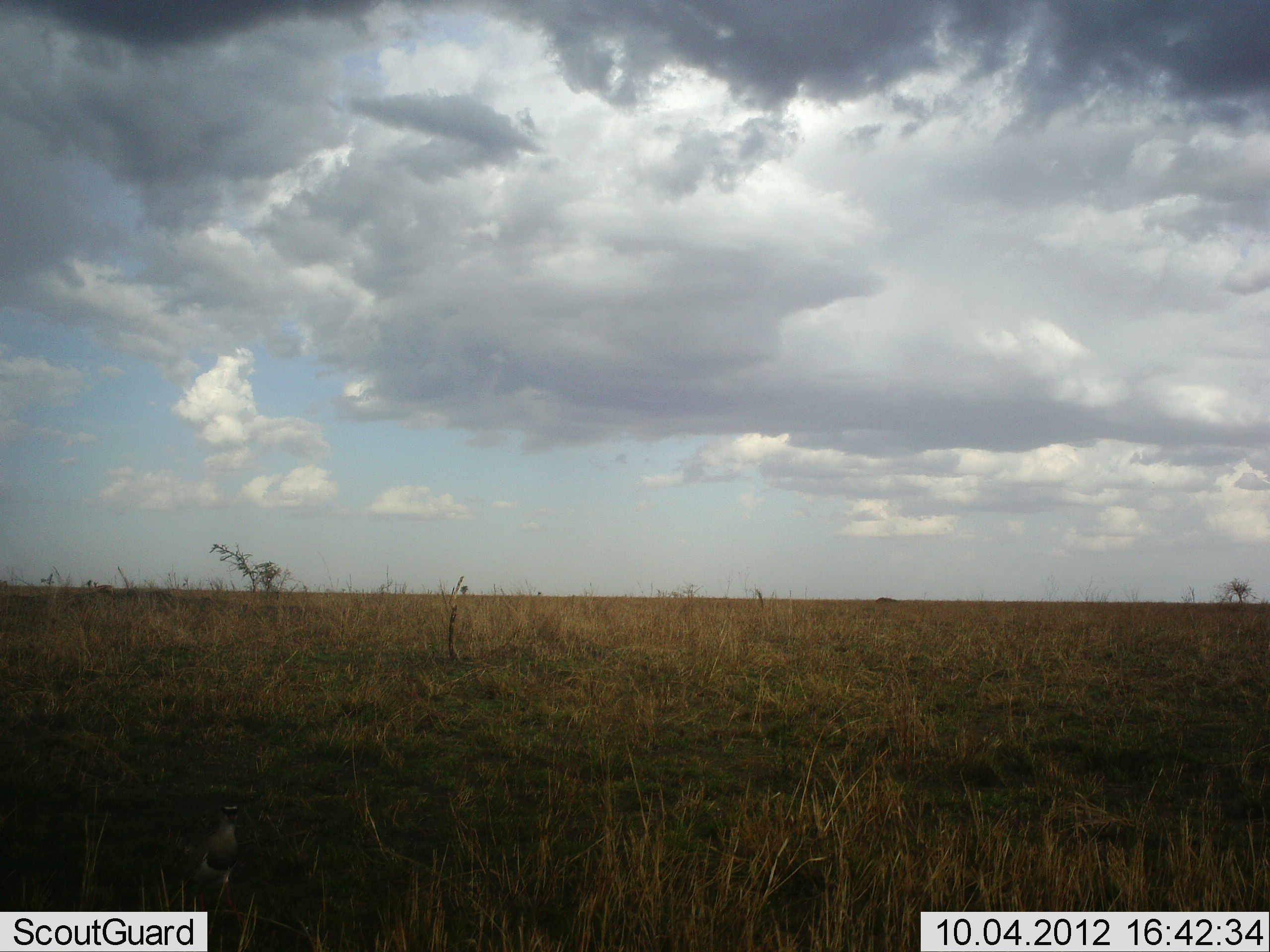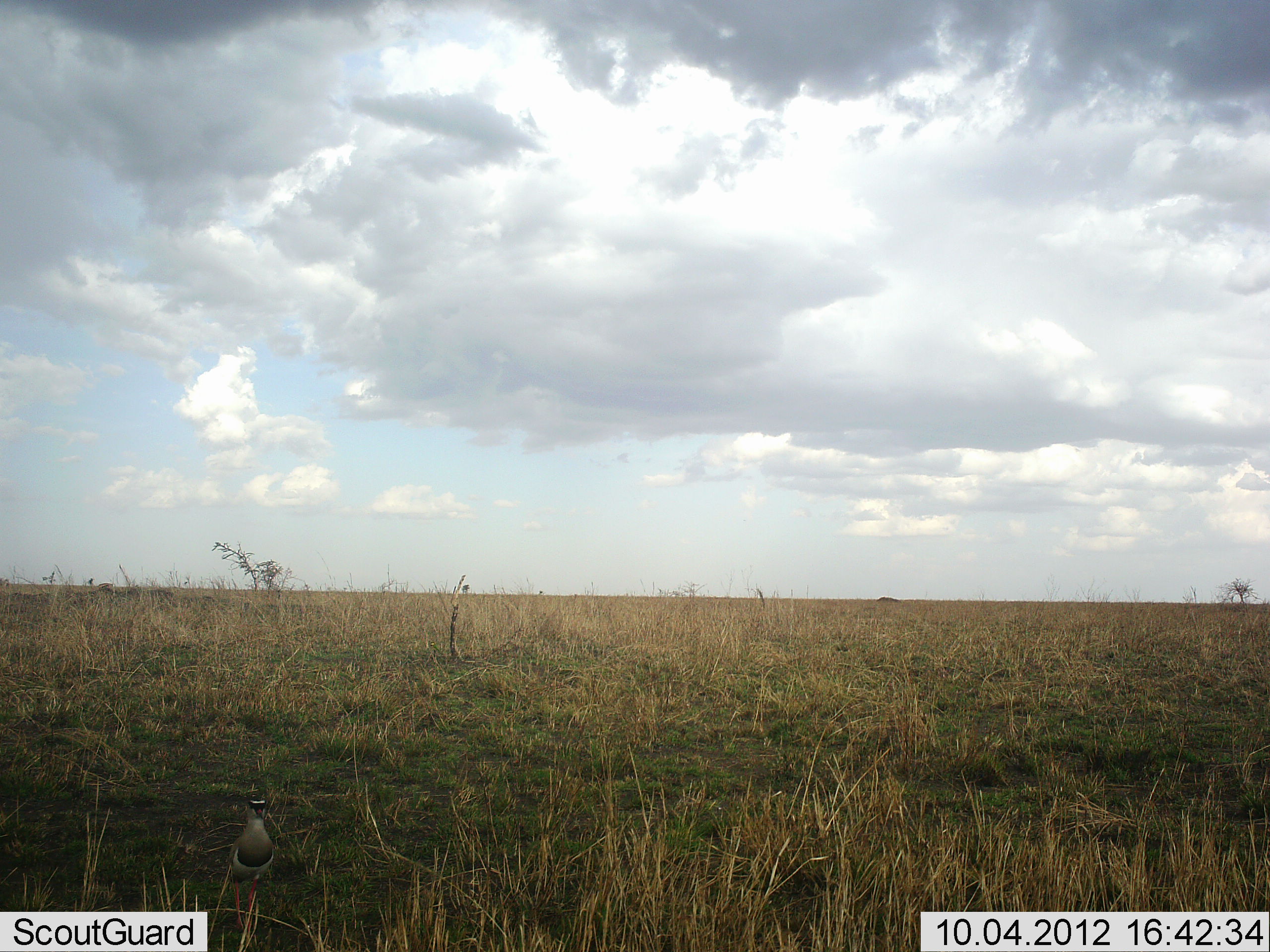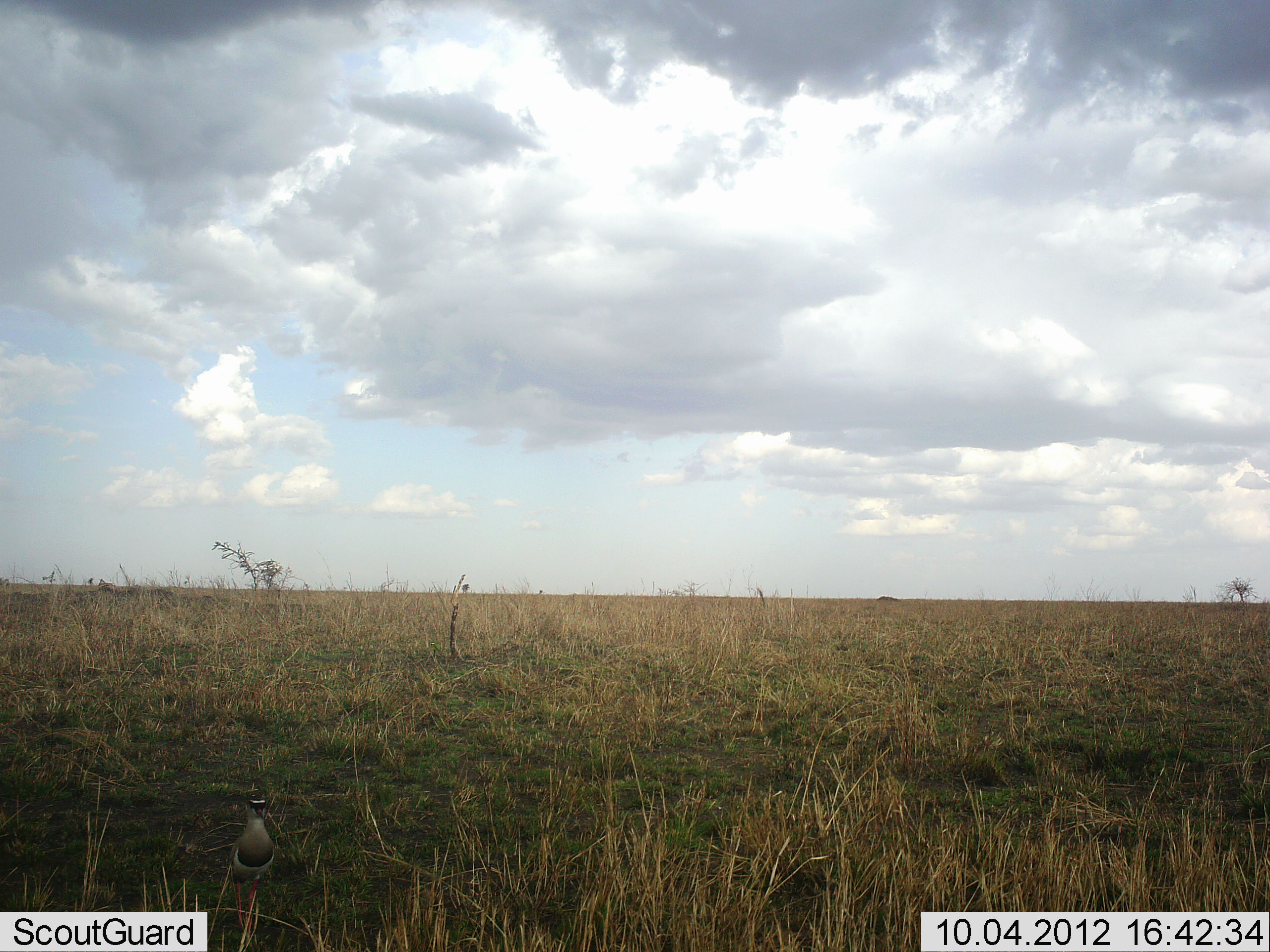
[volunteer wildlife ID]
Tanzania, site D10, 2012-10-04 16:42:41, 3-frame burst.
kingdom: Animalia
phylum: Chordata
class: Aves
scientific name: Aves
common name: bird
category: otherbird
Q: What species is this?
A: Otherbird (bird) (Aves).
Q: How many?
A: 1.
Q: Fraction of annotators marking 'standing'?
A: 60%.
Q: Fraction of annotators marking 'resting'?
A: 0%.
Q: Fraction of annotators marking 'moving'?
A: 50%.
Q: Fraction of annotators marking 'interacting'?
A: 0%.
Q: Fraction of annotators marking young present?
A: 0%.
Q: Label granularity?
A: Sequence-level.